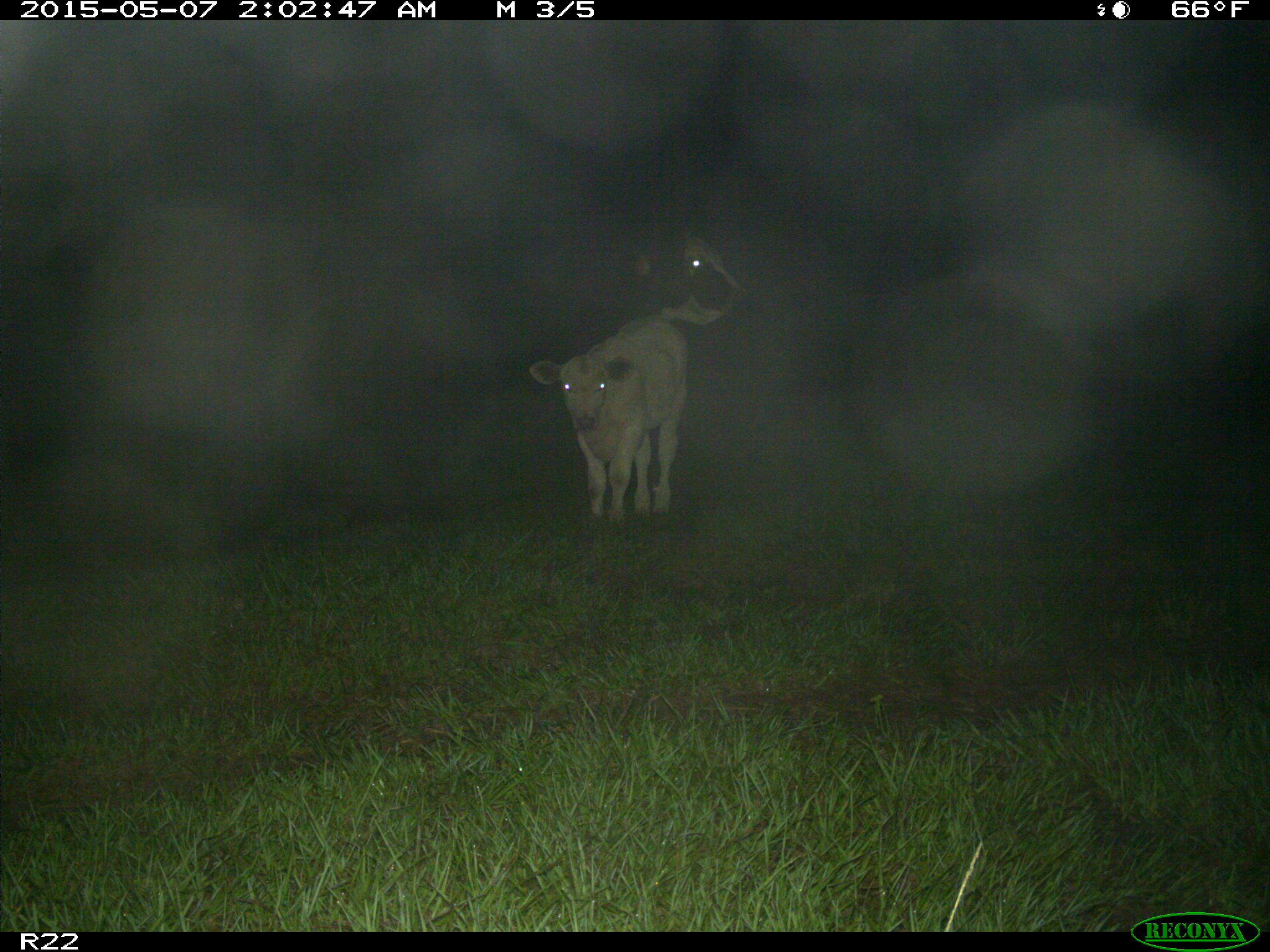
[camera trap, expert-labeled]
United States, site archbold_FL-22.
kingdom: Animalia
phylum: Chordata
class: Mammalia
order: Artiodactyla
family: Bovidae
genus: Bos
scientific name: Bos taurus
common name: domestic cow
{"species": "Bos taurus (domestic cow)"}